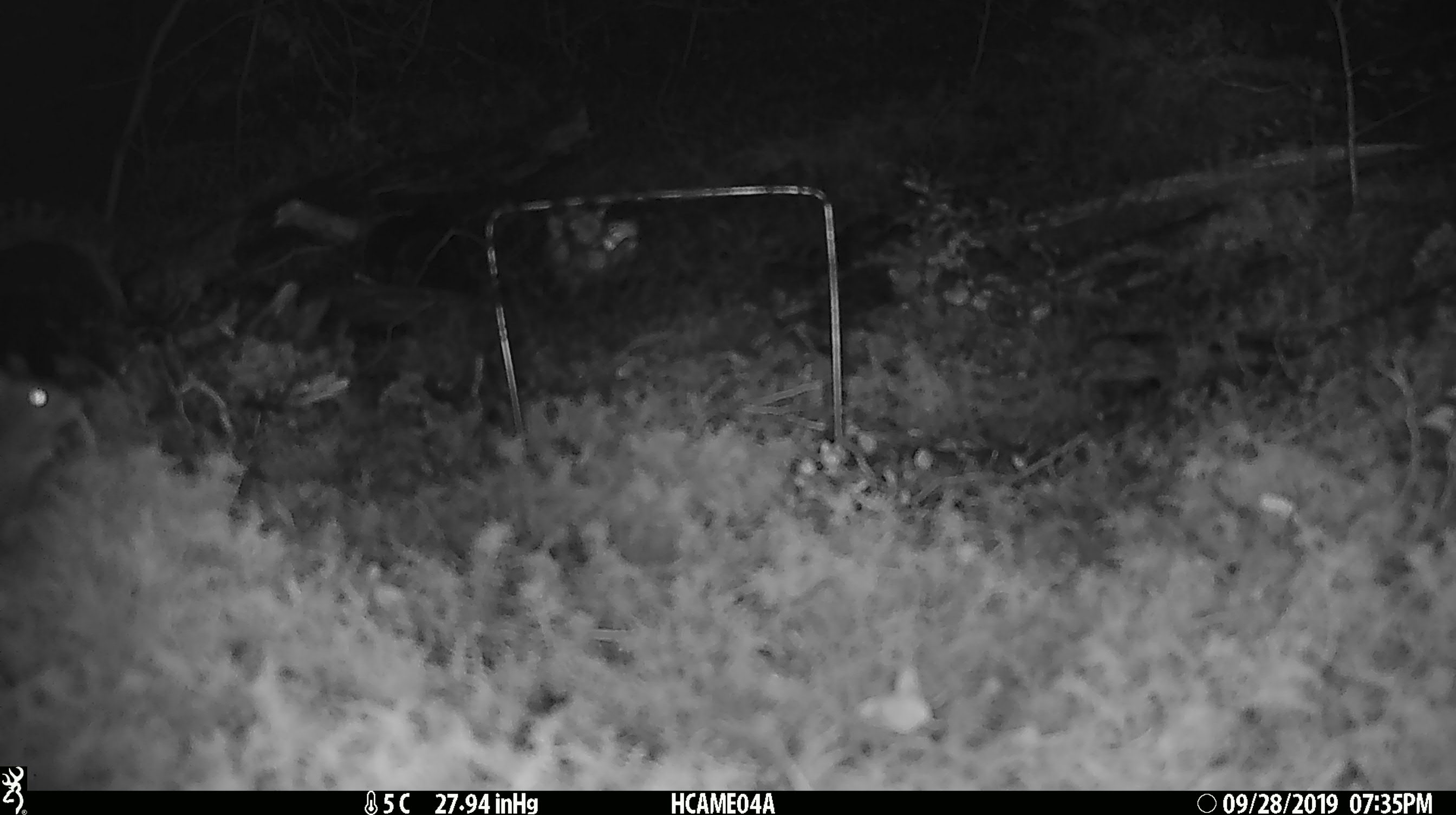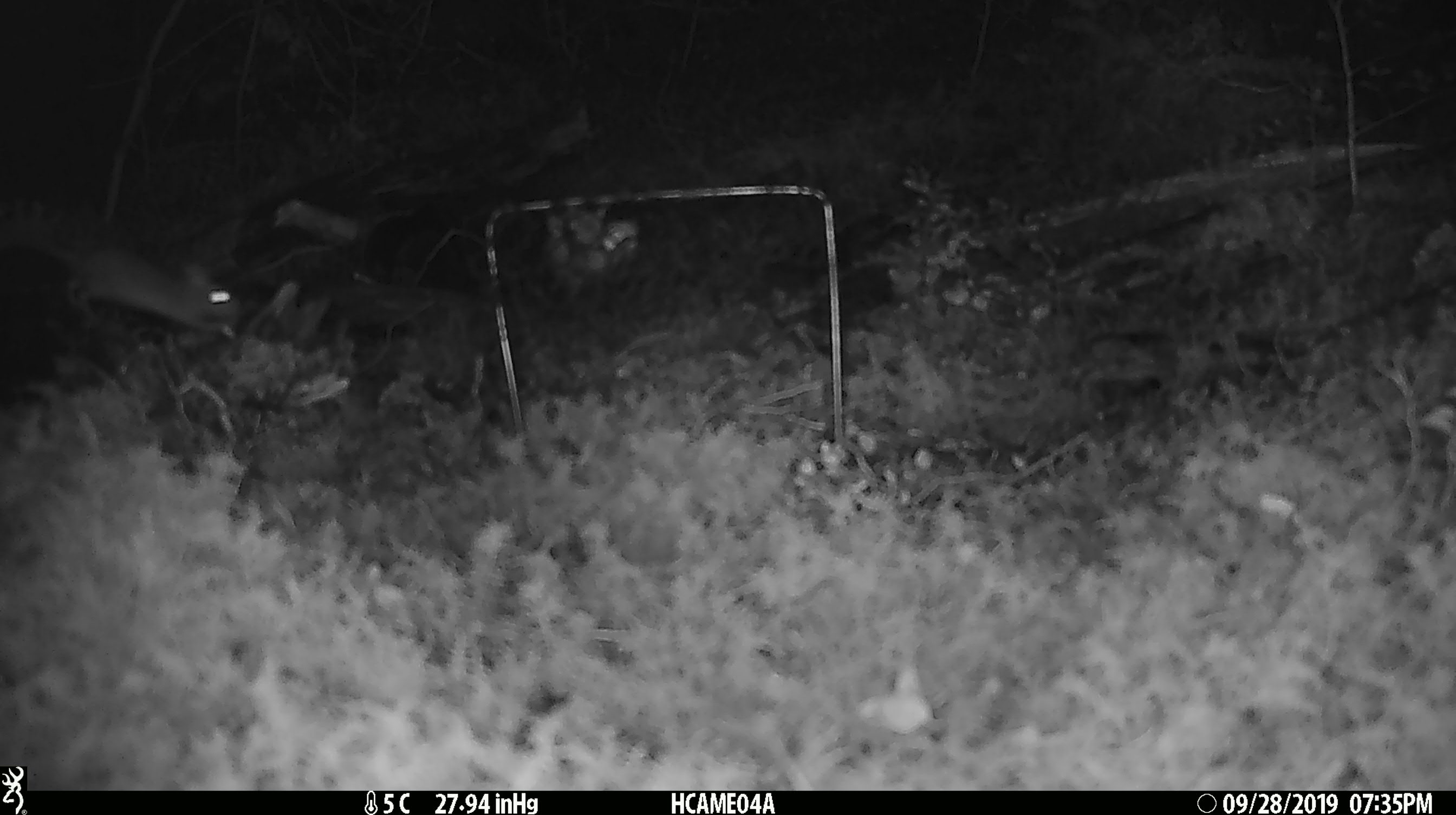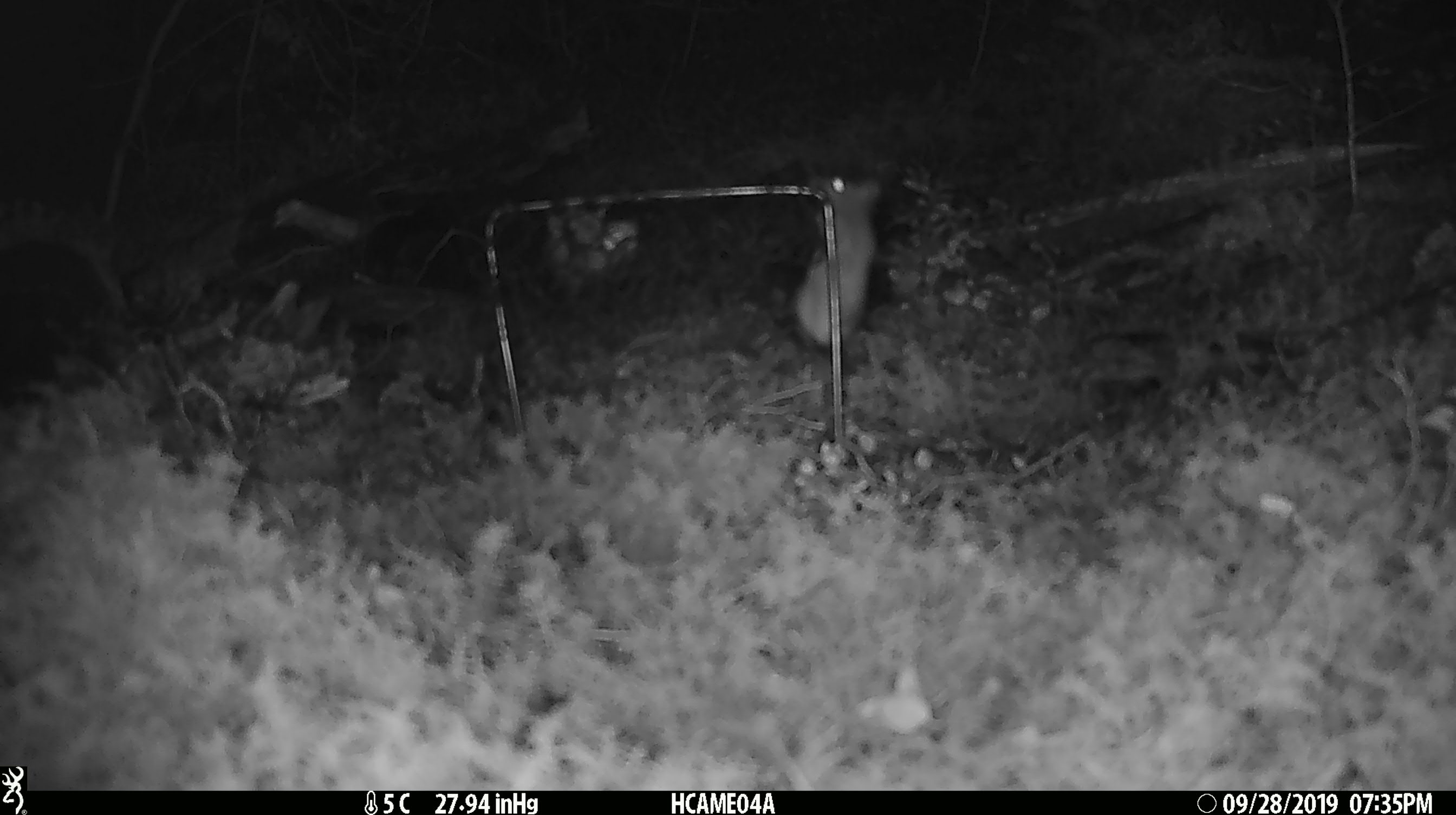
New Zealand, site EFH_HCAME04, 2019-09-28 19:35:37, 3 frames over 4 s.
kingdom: Animalia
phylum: Chordata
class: Mammalia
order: Rodentia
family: Muridae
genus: Mus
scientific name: Mus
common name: mouse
Mouse (Mus).